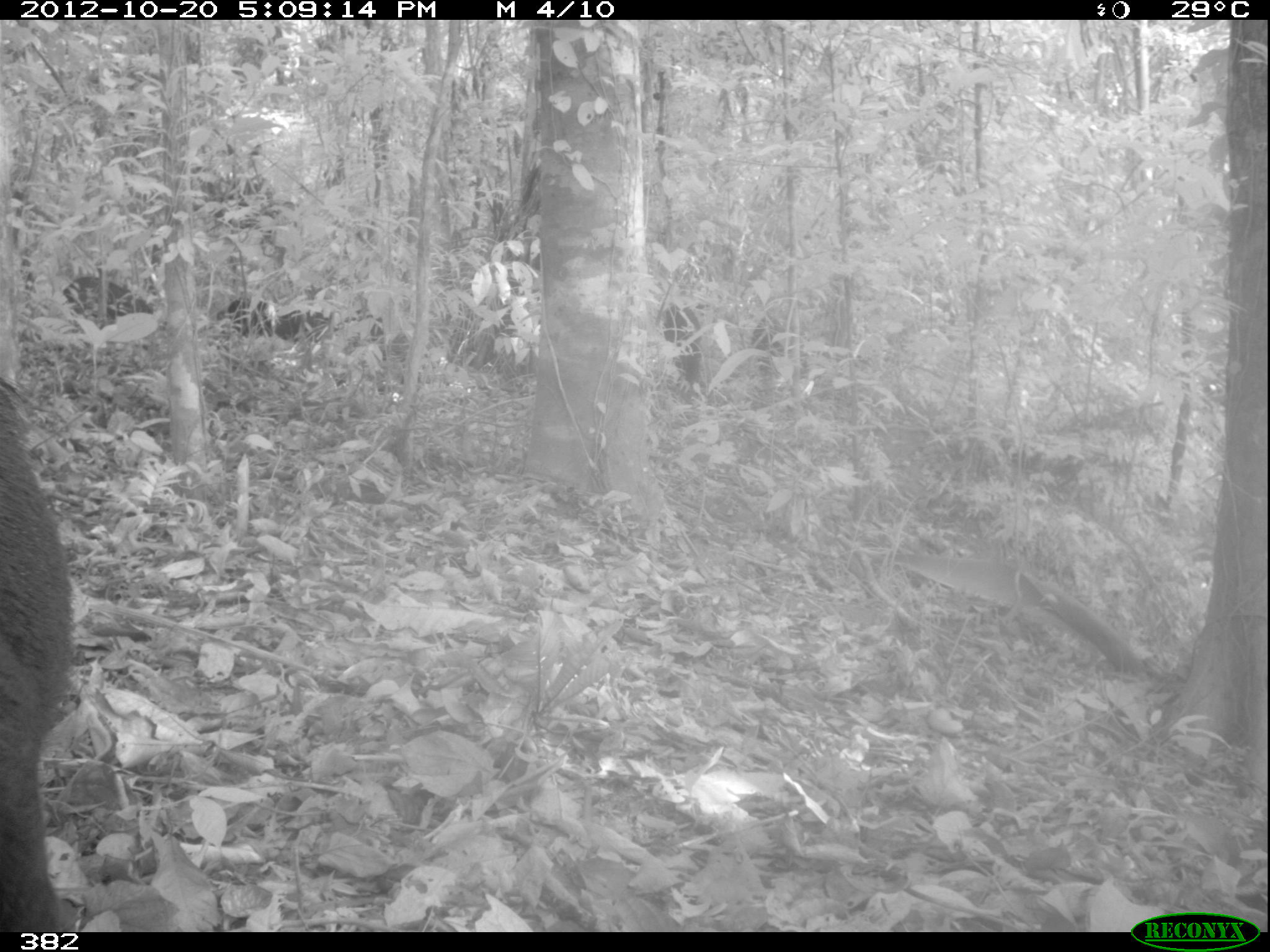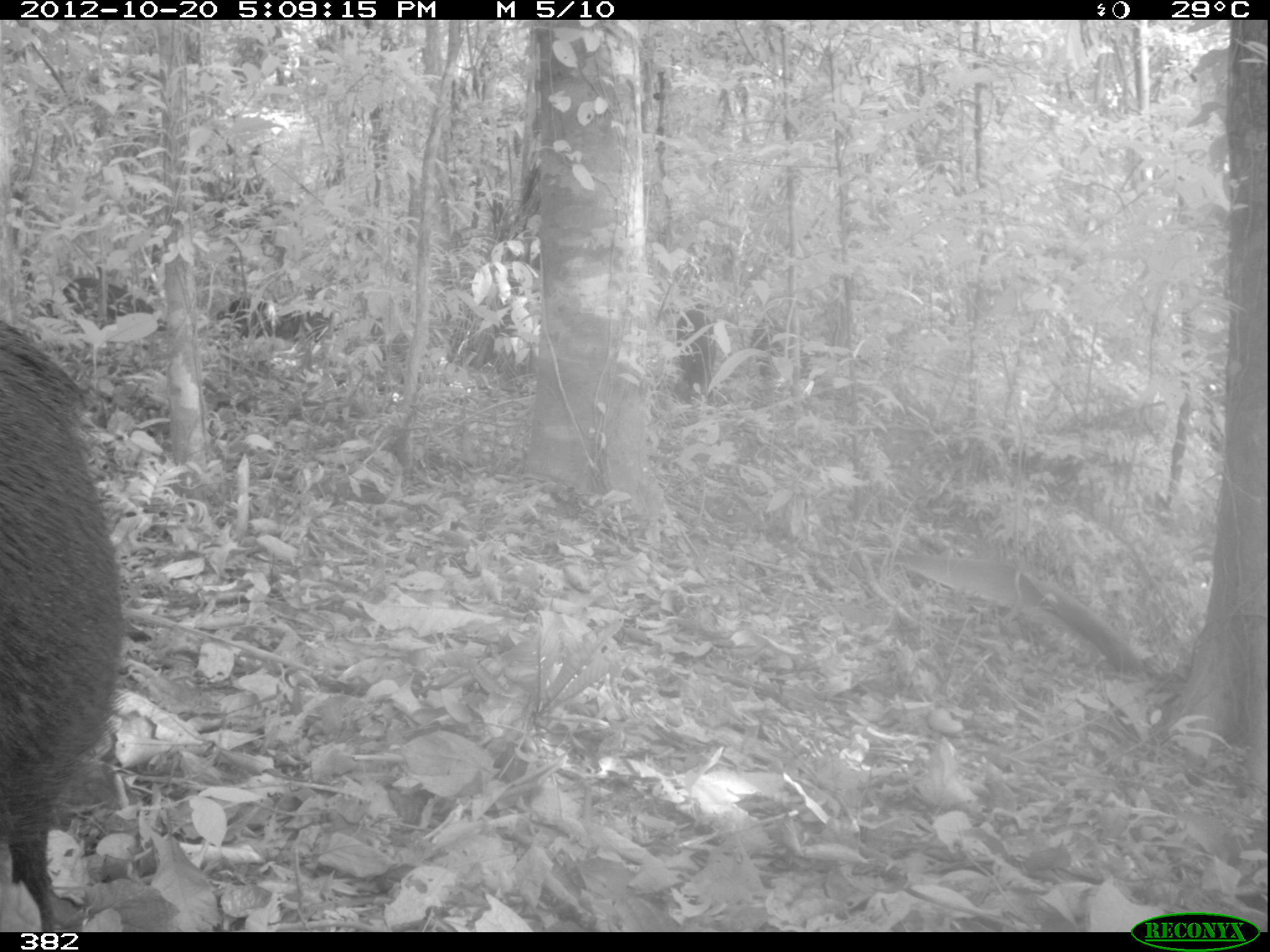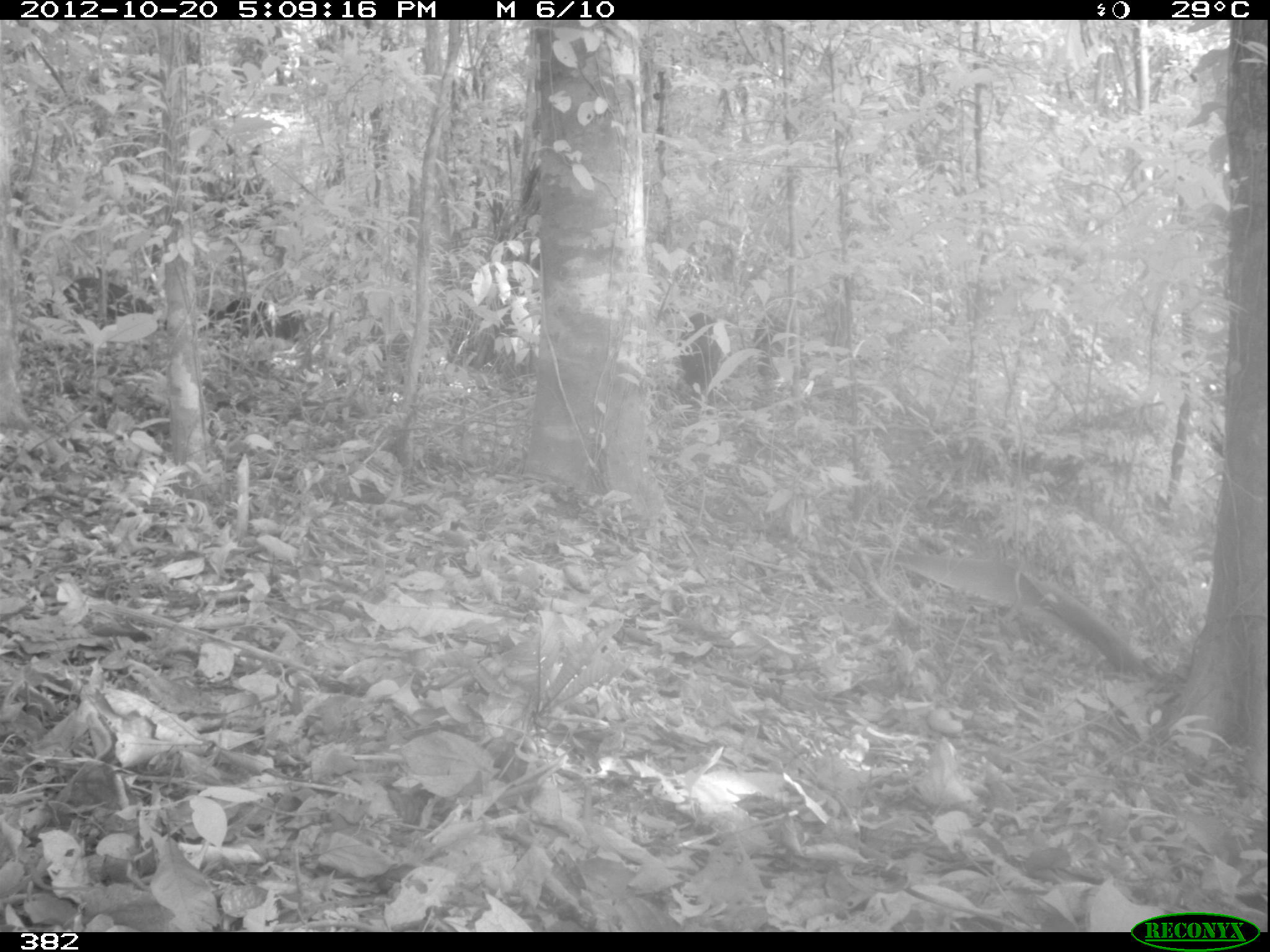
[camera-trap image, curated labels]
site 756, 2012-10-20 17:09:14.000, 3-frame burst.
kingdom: Animalia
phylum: Chordata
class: Mammalia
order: Artiodactyla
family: Tayassuidae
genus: Tayassu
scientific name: Tayassu pecari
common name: white-lipped peccary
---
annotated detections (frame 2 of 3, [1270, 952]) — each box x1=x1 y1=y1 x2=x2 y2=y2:
tayassu pecari: x1=0 y1=326 x2=126 y2=930; x1=39 y1=273 x2=166 y2=338; x1=198 y1=293 x2=333 y2=339; x1=670 y1=307 x2=714 y2=396; x1=752 y1=310 x2=797 y2=391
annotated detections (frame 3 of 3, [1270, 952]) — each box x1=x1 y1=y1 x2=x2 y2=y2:
tayassu pecari: x1=39 y1=277 x2=159 y2=321; x1=195 y1=296 x2=301 y2=344; x1=674 y1=313 x2=717 y2=396; x1=751 y1=317 x2=789 y2=389